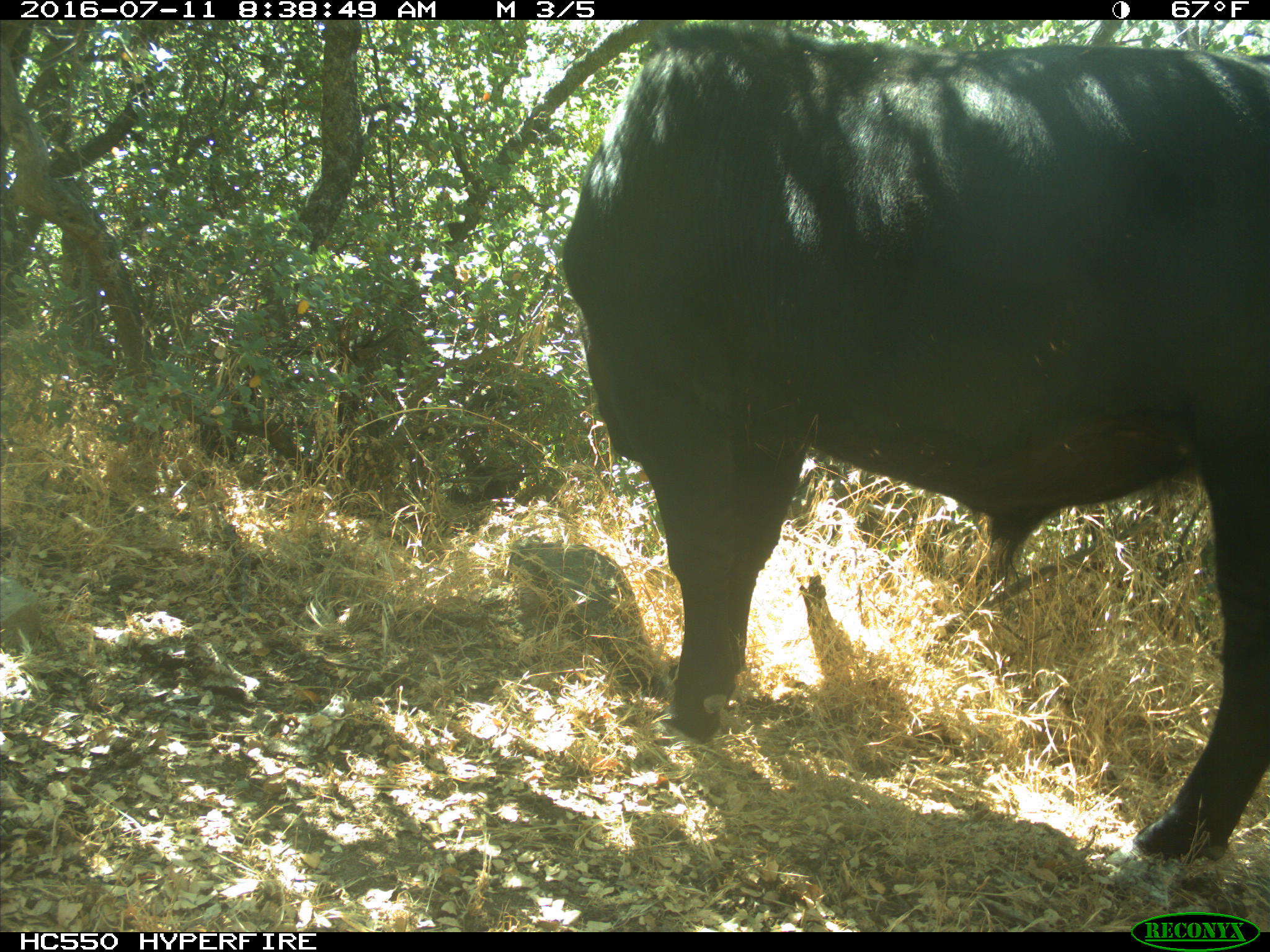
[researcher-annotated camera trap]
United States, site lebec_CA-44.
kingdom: Animalia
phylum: Chordata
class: Mammalia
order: Artiodactyla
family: Bovidae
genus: Bos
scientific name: Bos taurus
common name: domestic cow